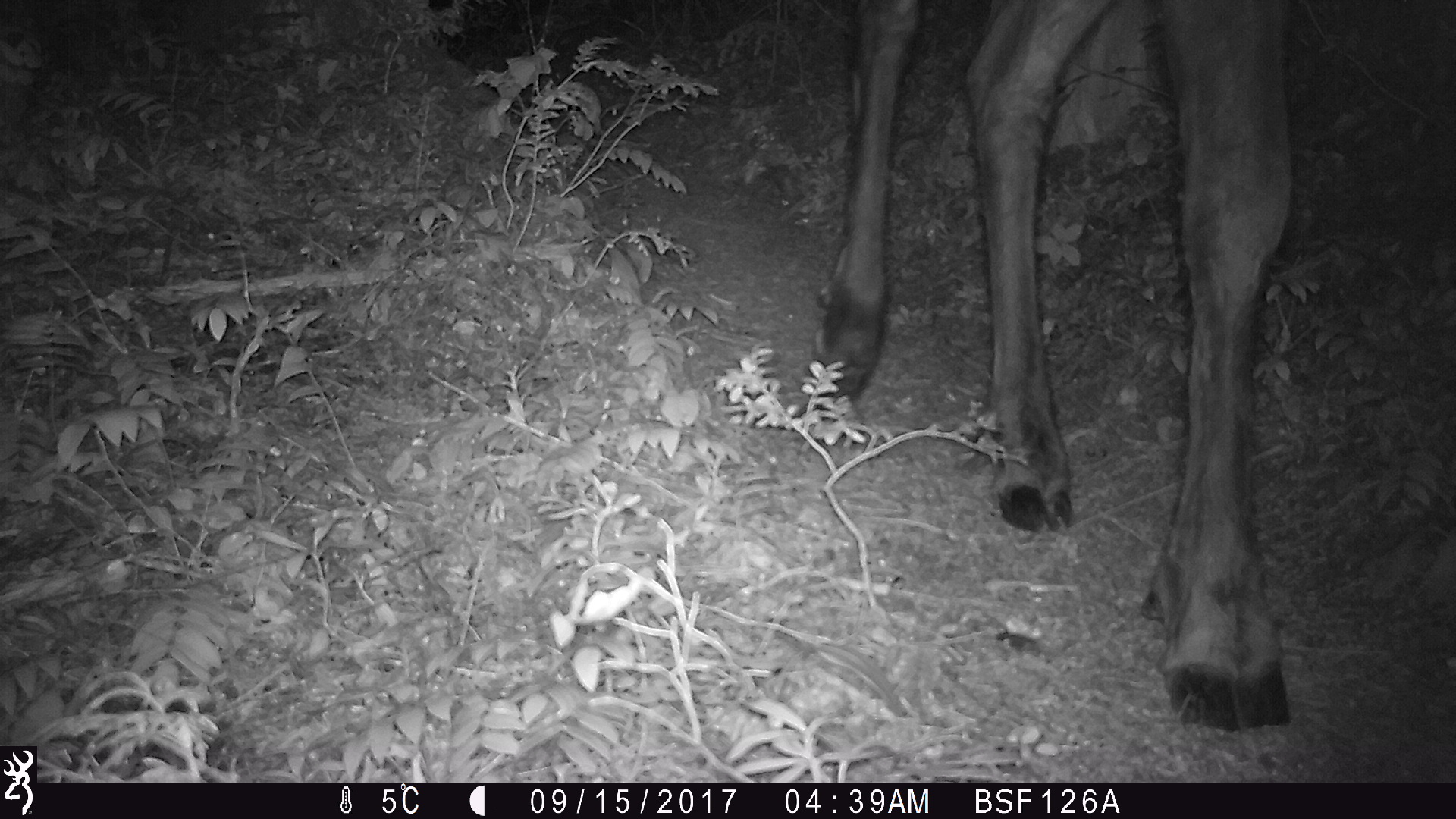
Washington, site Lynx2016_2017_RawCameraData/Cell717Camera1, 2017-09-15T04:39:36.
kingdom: Animalia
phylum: Chordata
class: Mammalia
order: Artiodactyla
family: Cervidae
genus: Alces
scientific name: Alces alces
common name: moose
Alces alces (moose). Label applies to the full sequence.